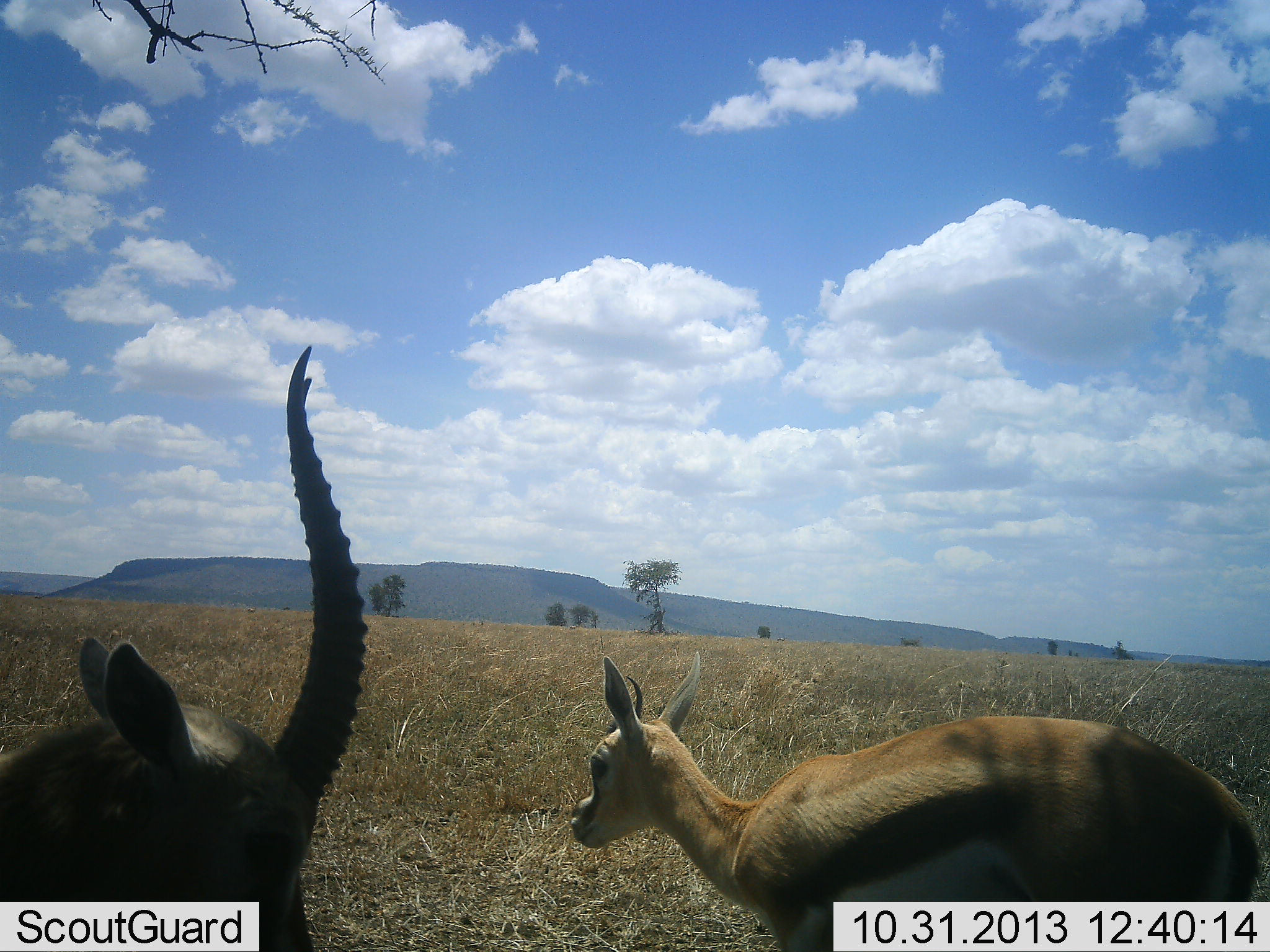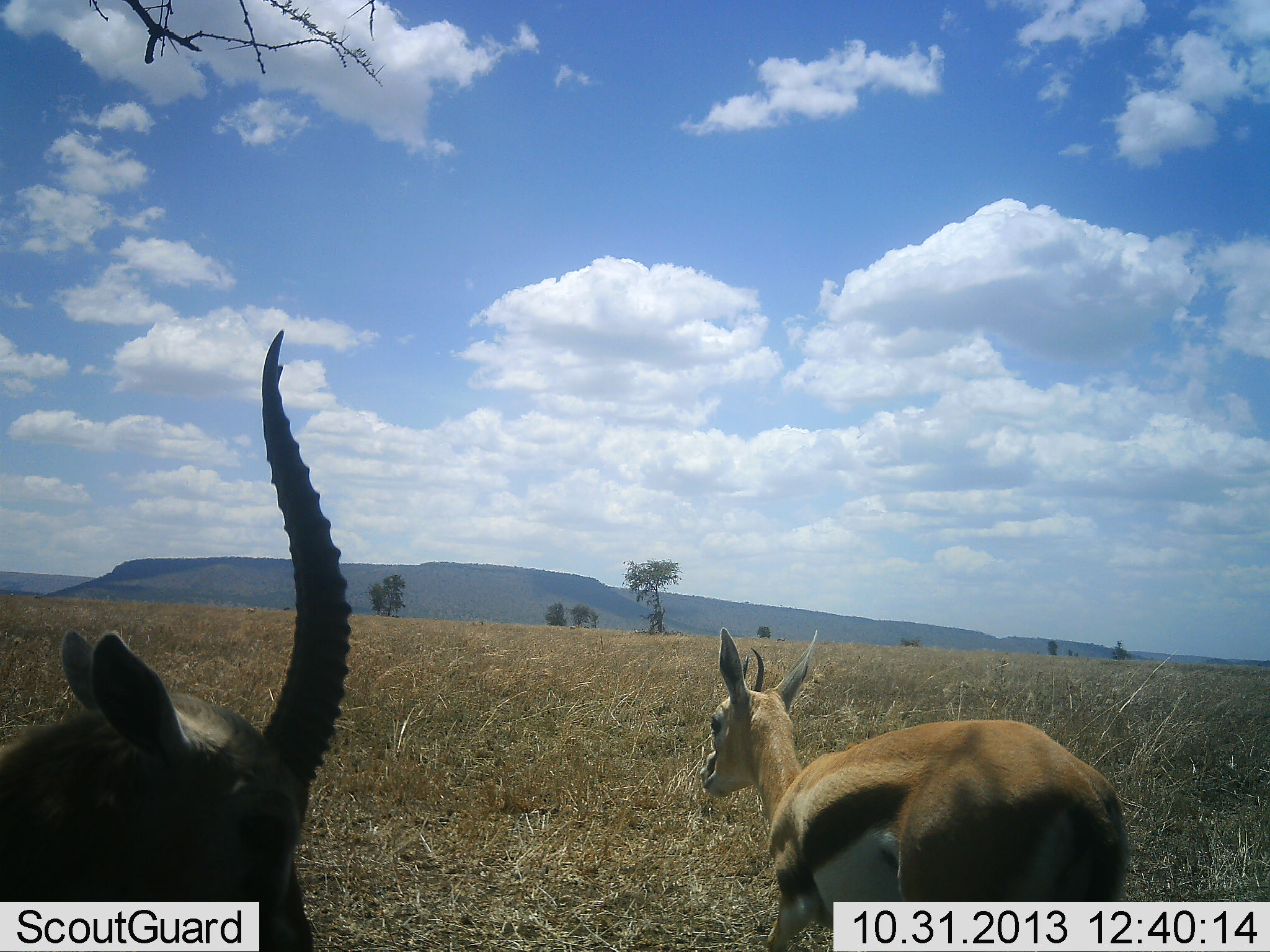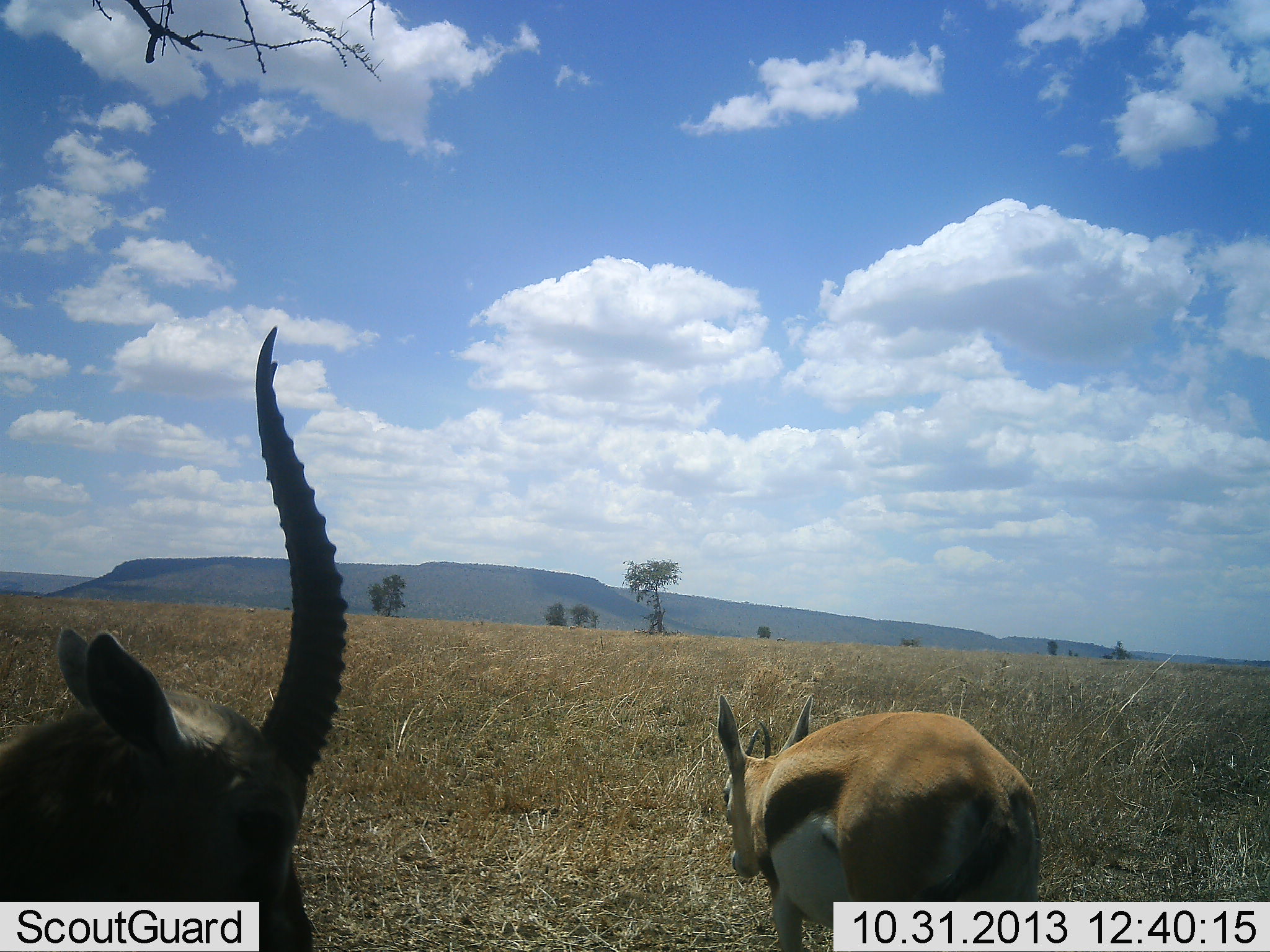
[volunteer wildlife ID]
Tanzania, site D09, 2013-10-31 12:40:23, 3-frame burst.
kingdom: Animalia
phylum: Chordata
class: Mammalia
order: Artiodactyla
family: Bovidae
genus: Eudorcas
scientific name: Eudorcas thomsonii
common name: thomson's gazelle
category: gazellethomsons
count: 2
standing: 78%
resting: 6%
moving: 29%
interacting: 2%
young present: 6%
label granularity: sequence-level